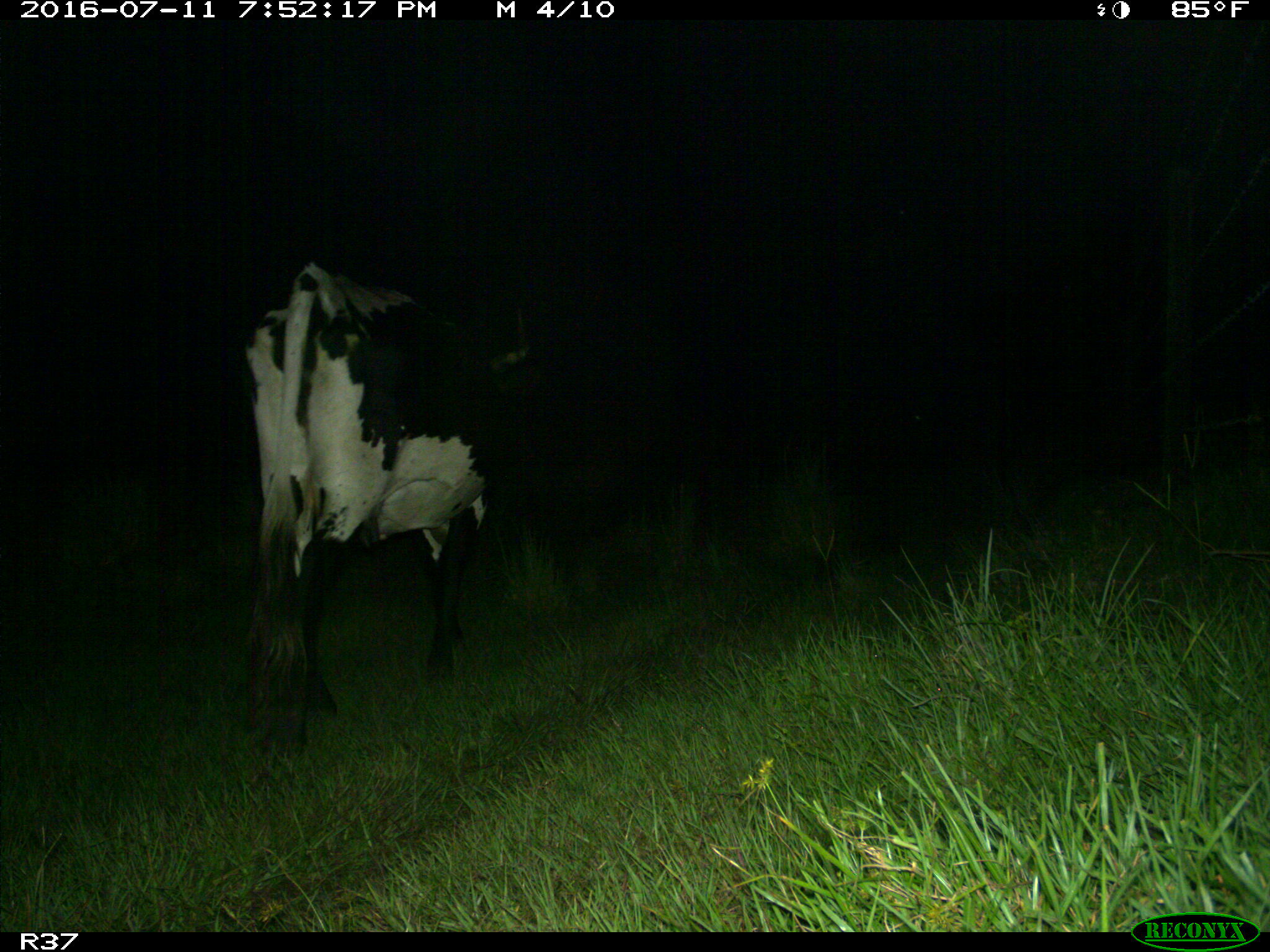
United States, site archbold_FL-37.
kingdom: Animalia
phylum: Chordata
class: Mammalia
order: Artiodactyla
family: Bovidae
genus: Bos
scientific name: Bos taurus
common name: domestic cow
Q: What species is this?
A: Bos taurus (domestic cow).